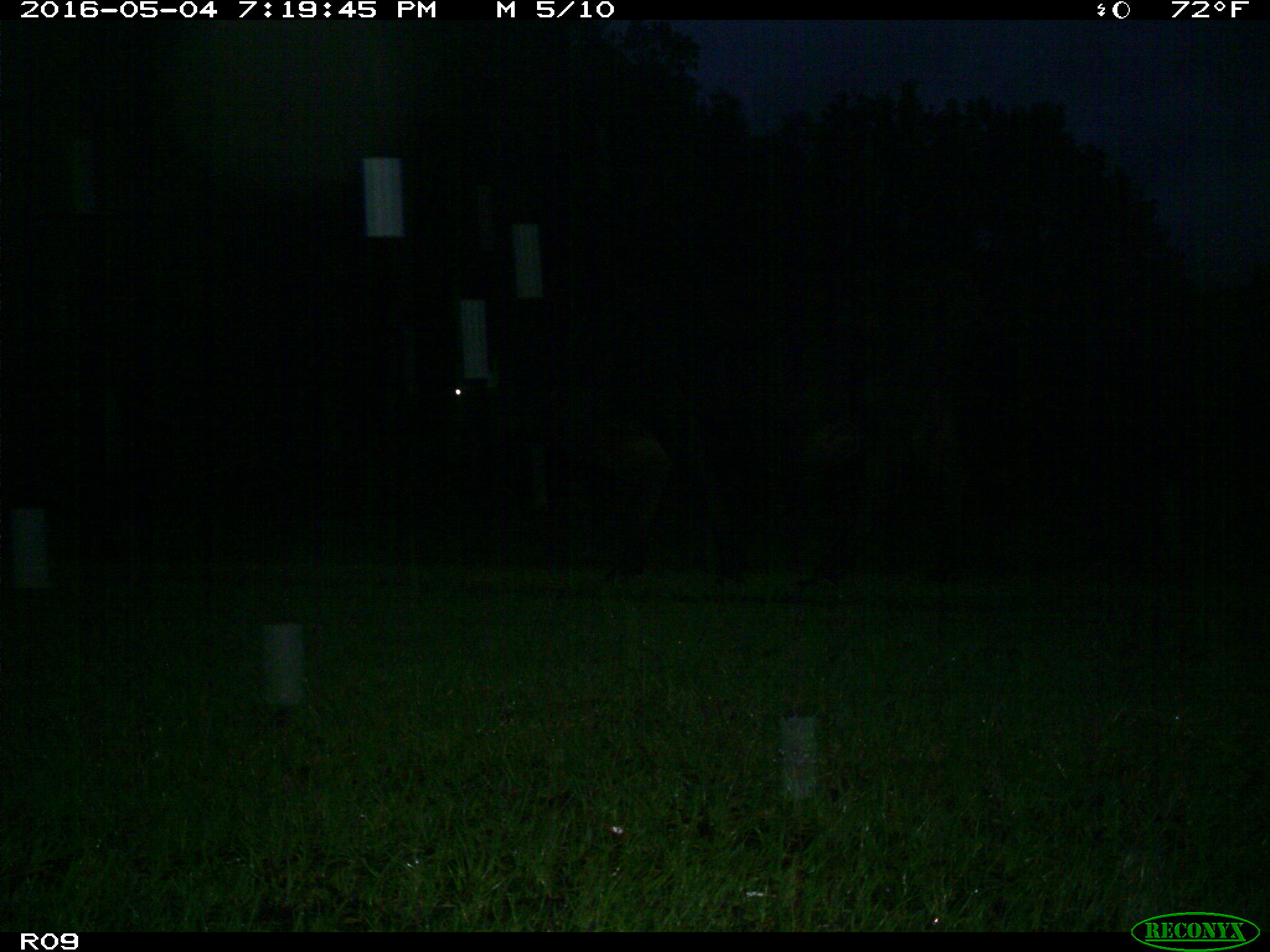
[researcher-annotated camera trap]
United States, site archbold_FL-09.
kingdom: Animalia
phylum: Chordata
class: Mammalia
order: Artiodactyla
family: Bovidae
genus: Bos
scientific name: Bos taurus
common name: domestic cow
Bos taurus (domestic cow).